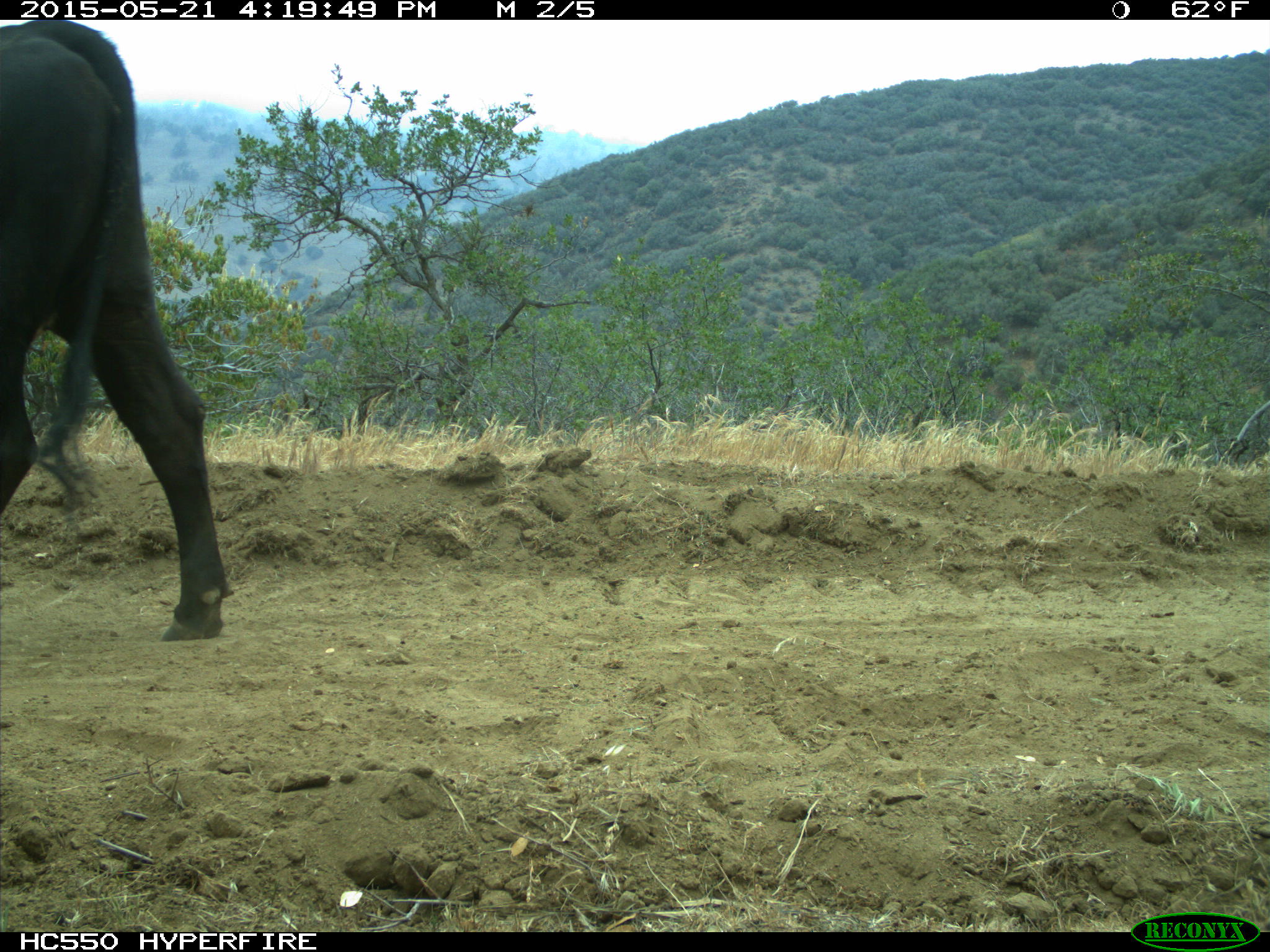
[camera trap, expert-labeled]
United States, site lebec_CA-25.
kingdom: Animalia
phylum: Chordata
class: Mammalia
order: Artiodactyla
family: Bovidae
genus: Bos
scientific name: Bos taurus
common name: domestic cow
Bos taurus (domestic cow).